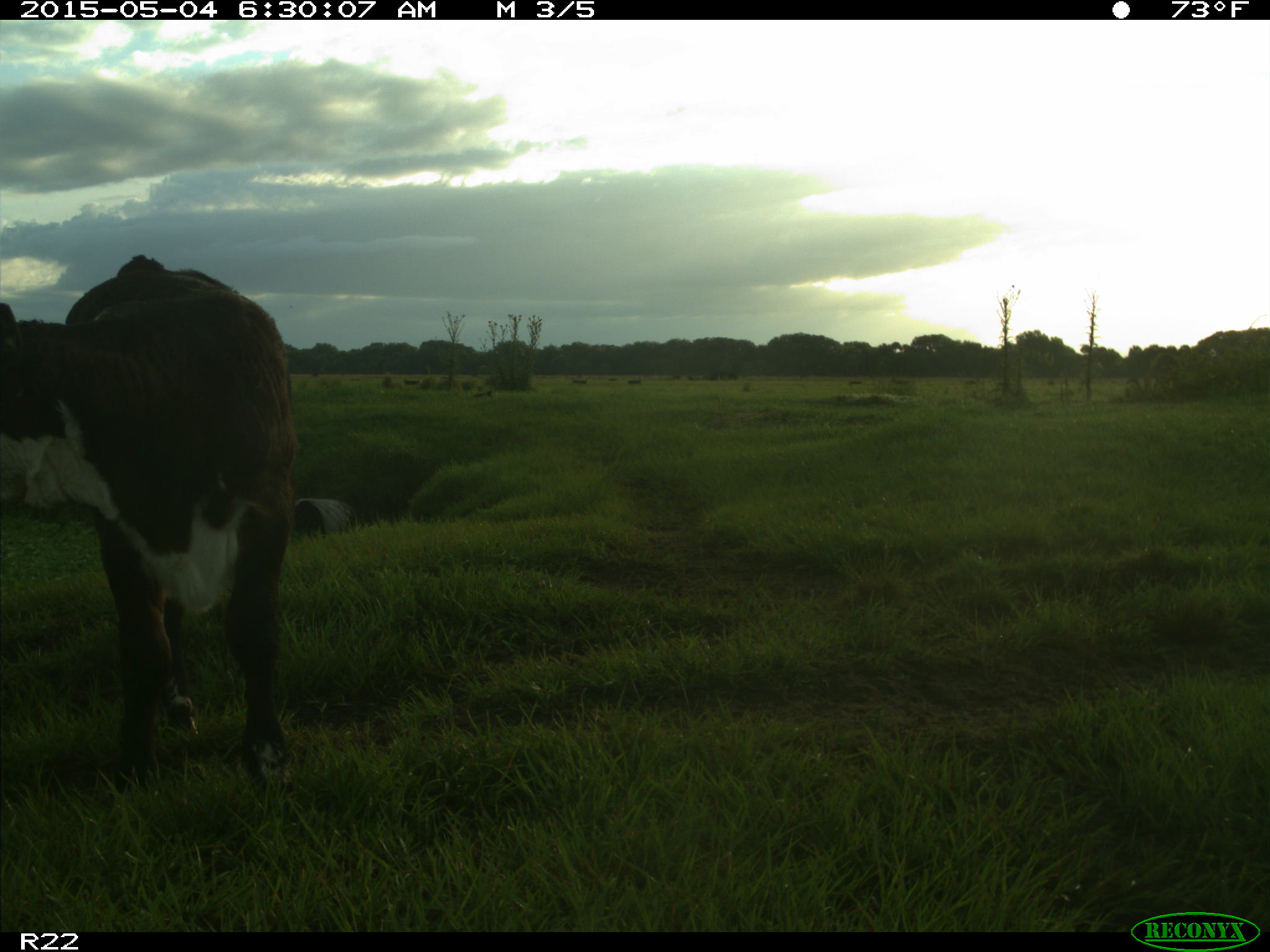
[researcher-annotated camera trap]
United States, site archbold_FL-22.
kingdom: Animalia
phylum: Chordata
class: Mammalia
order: Artiodactyla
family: Bovidae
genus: Bos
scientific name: Bos taurus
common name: domestic cow